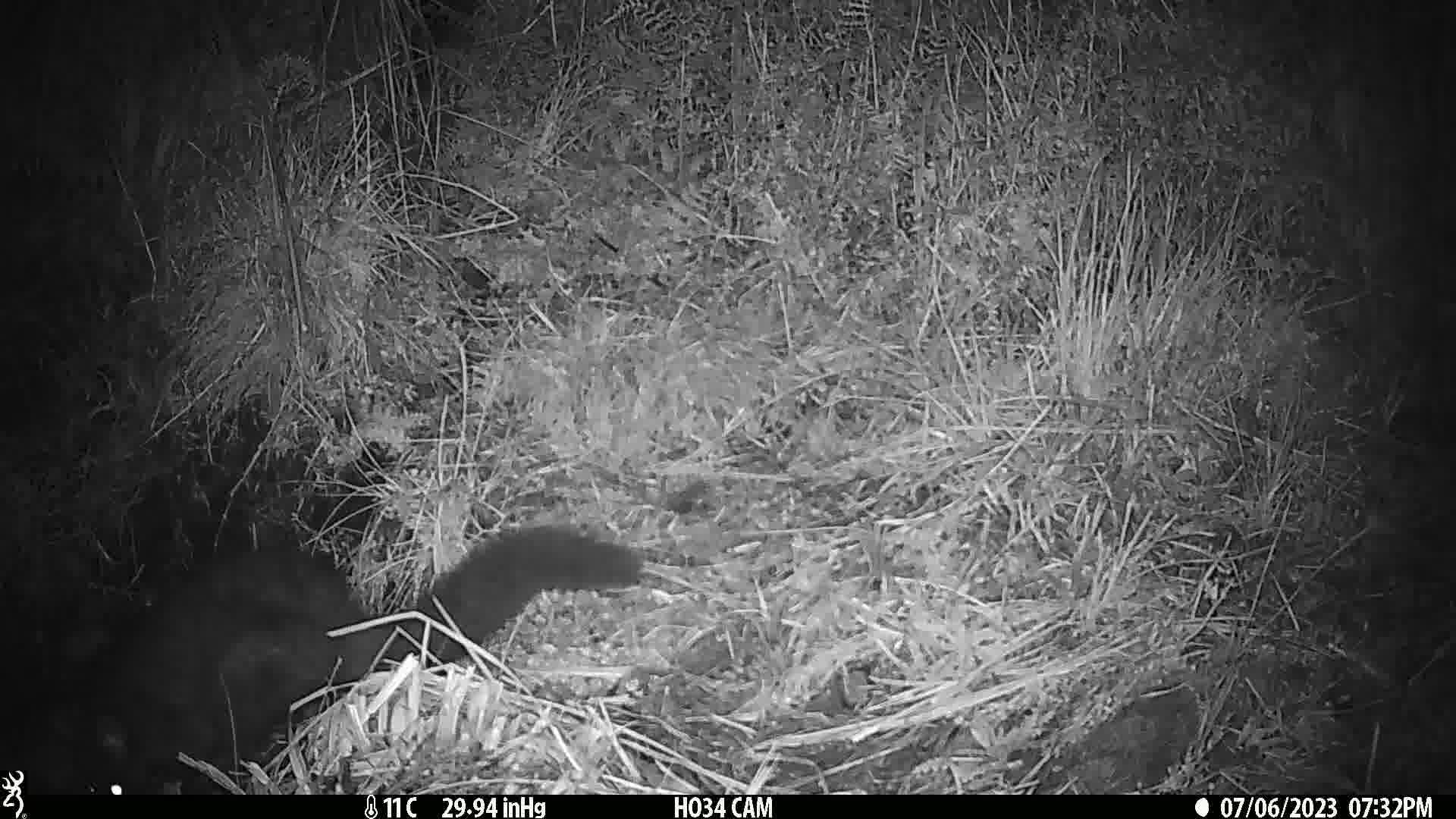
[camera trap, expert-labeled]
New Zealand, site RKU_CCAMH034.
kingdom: Animalia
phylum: Chordata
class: Mammalia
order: Diprotodontia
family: Phalangeridae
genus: Trichosurus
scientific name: Trichosurus vulpecula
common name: common brushtail possum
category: possum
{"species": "possum (common brushtail possum) (Trichosurus vulpecula)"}